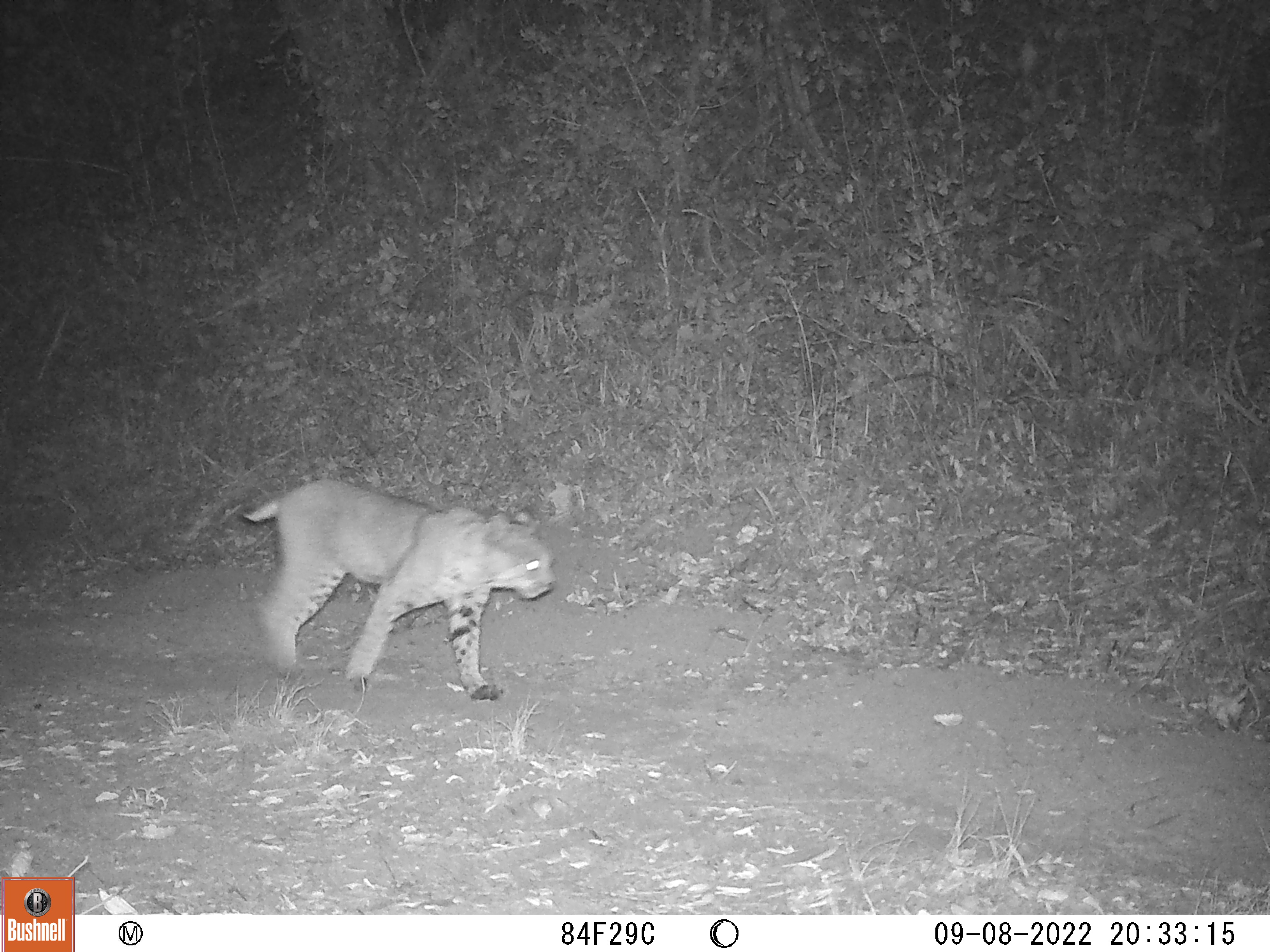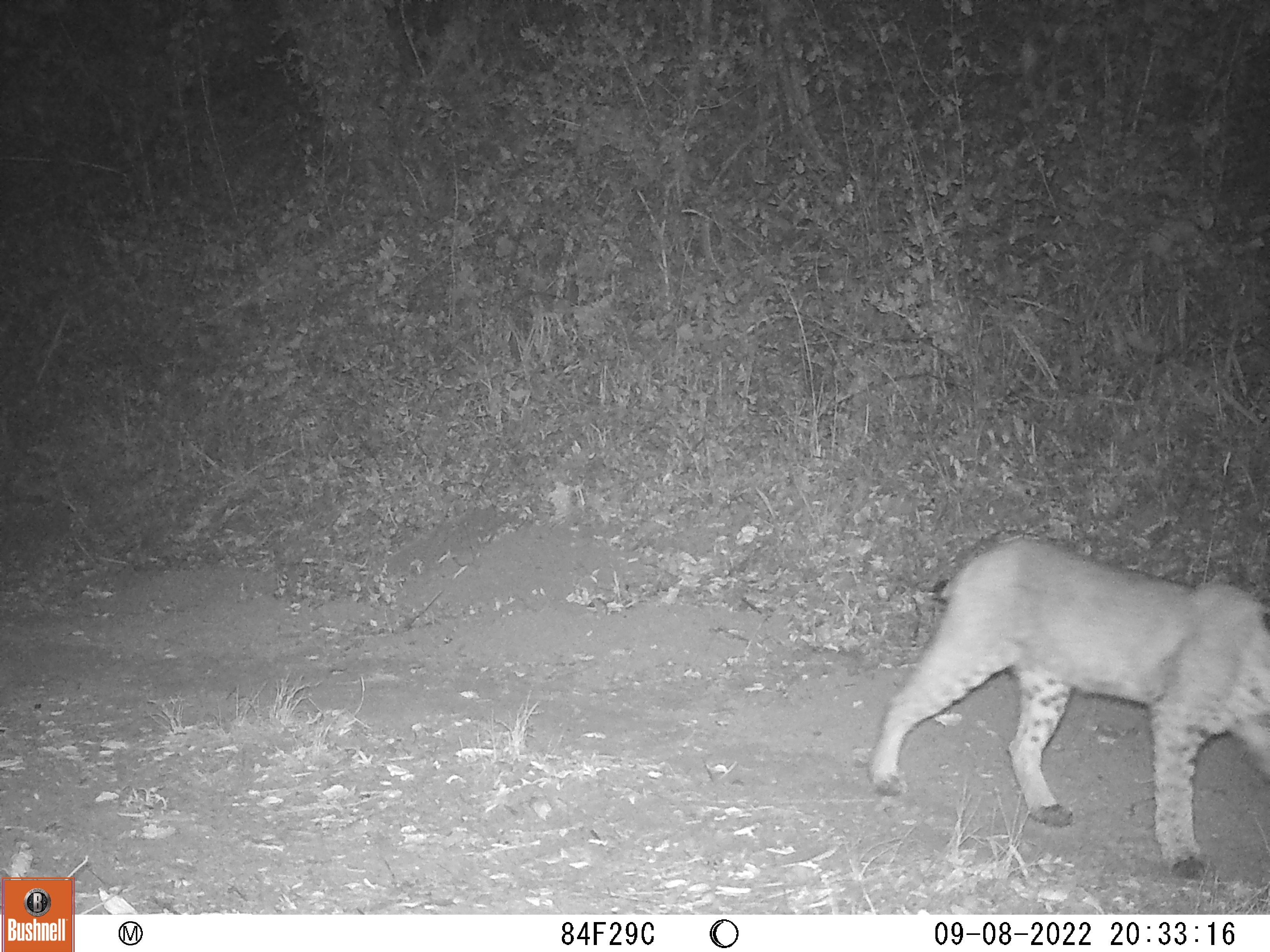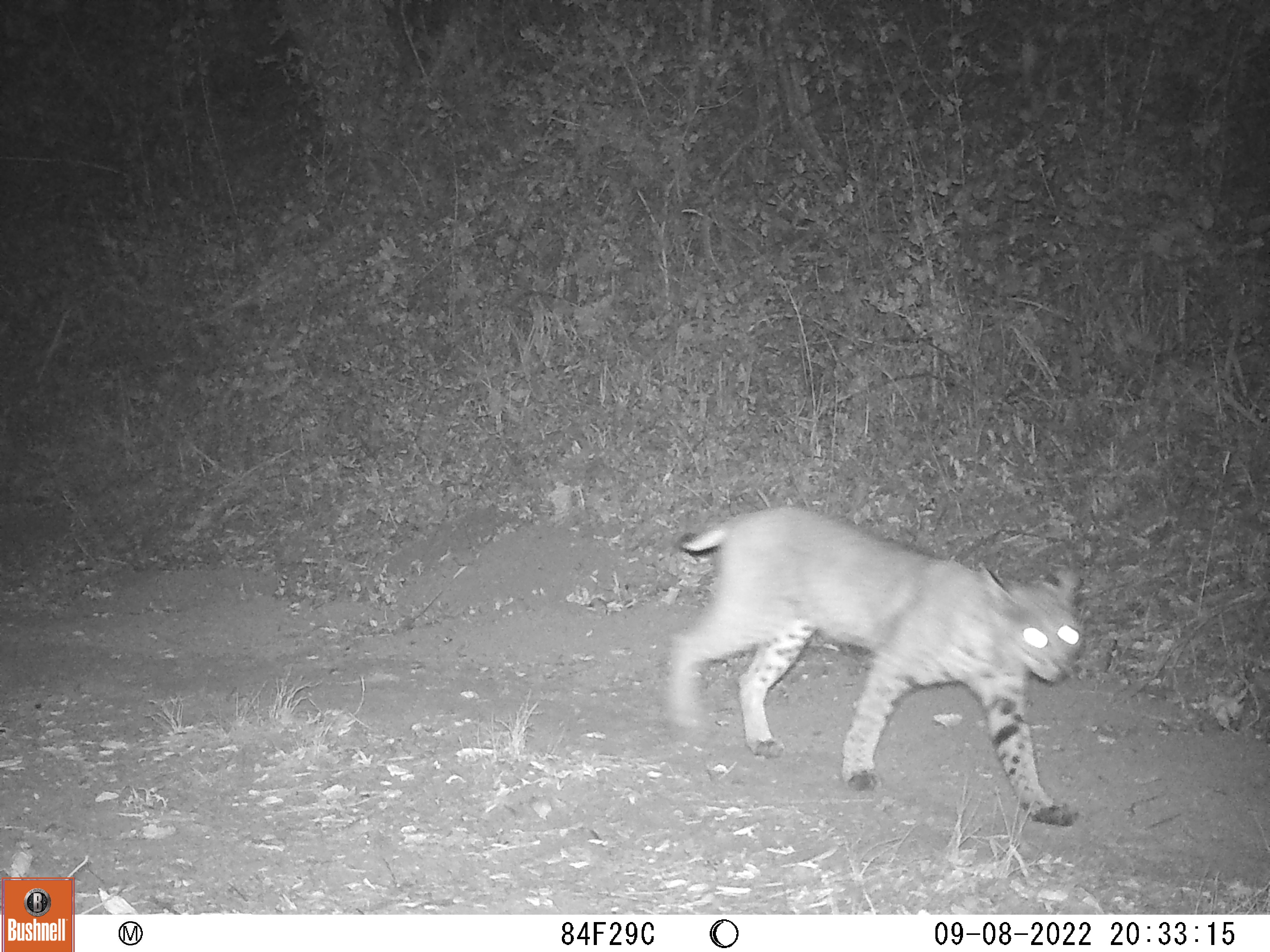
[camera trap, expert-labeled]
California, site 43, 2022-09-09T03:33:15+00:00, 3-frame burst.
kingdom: Animalia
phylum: Chordata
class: Mammalia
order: Carnivora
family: Felidae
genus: Lynx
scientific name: Lynx rufus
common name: bobcat